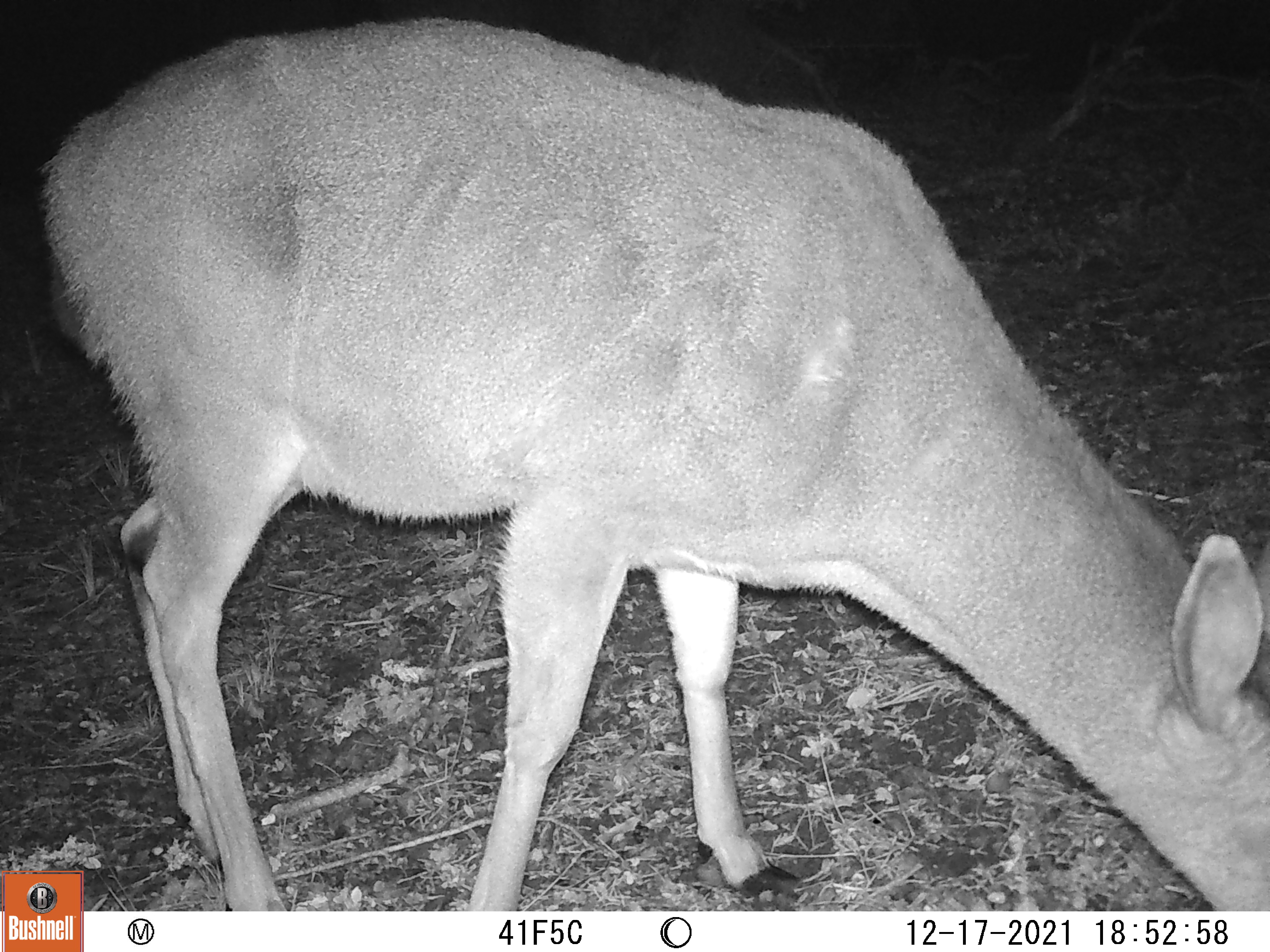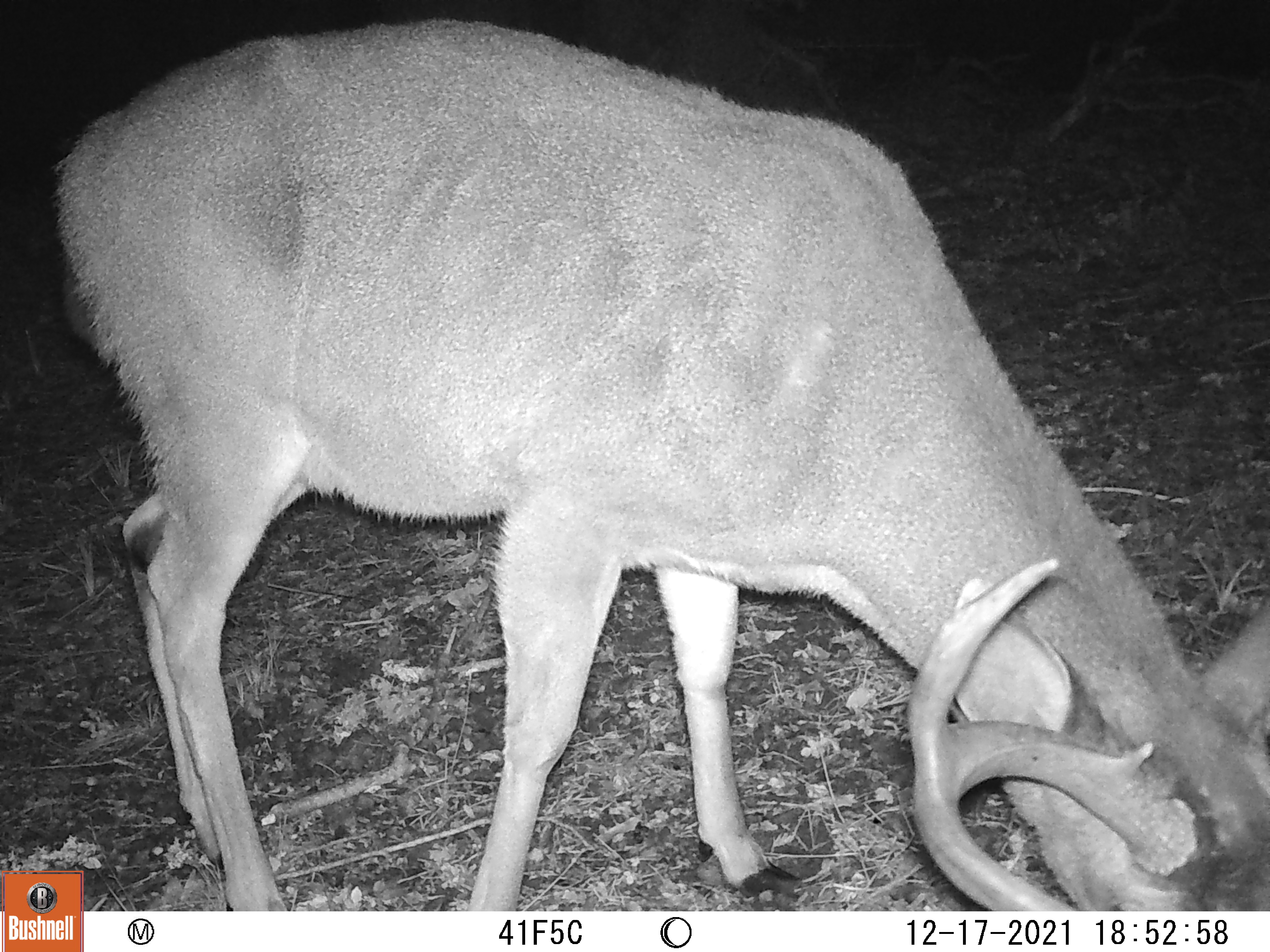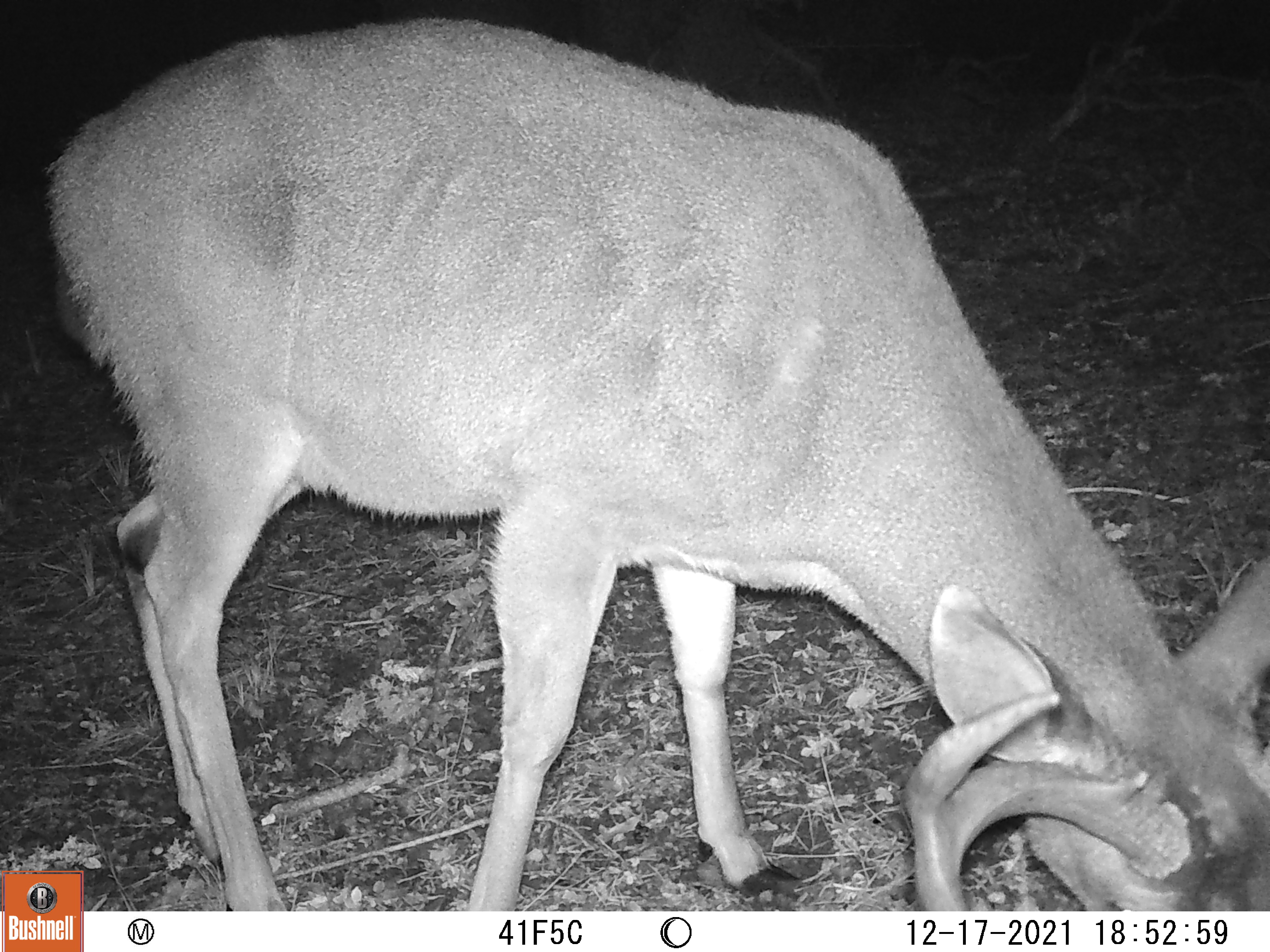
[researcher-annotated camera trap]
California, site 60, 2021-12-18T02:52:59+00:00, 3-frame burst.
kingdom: Animalia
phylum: Chordata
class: Mammalia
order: Artiodactyla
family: Cervidae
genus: Odocoileus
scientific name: Odocoileus hemionus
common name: mule deer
Mule deer (Odocoileus hemionus).